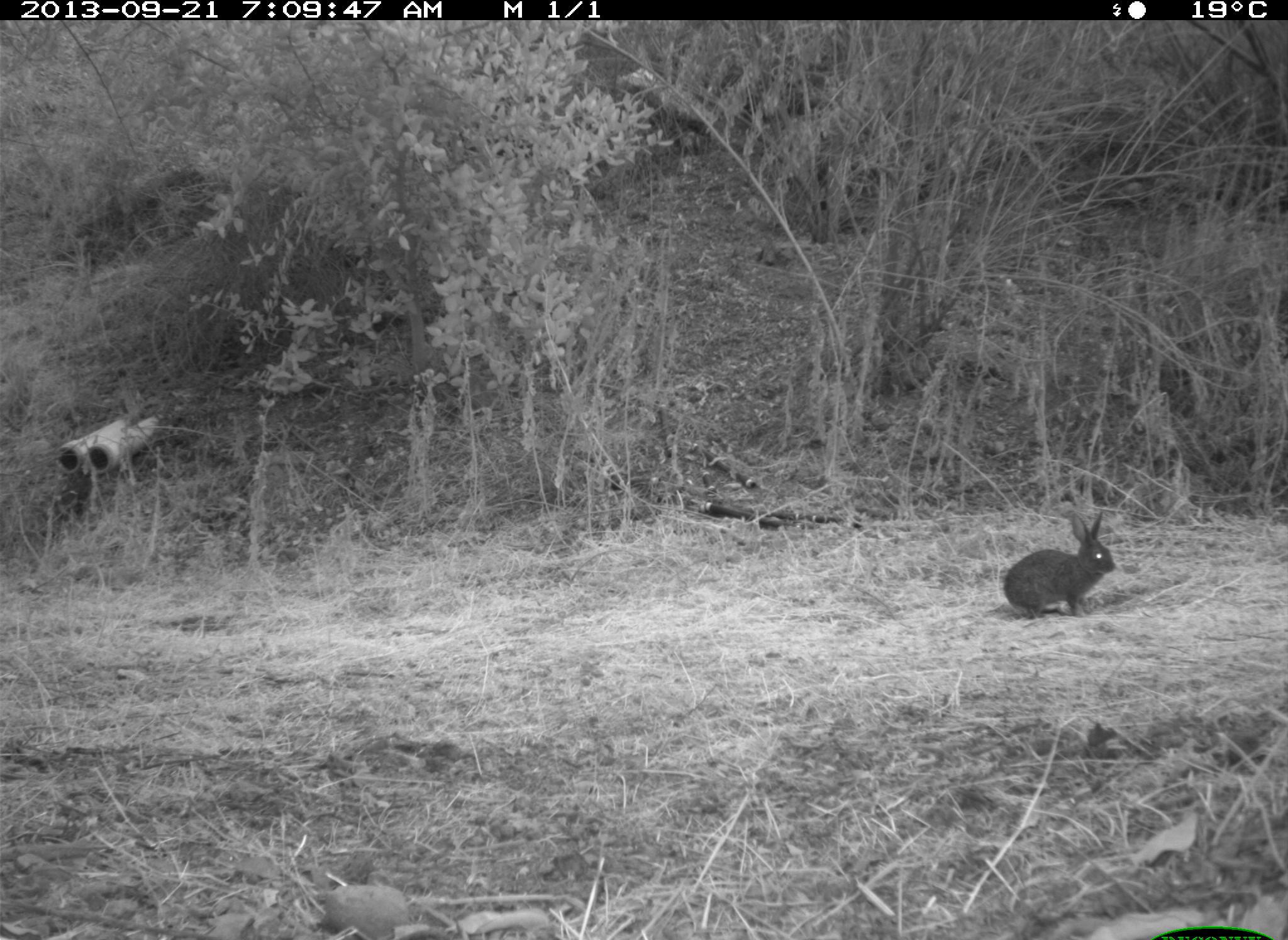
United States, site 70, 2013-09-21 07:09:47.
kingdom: Animalia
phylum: Chordata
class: Mammalia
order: Lagomorpha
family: Leporidae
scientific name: Leporidae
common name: rabbits and hares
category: rabbit